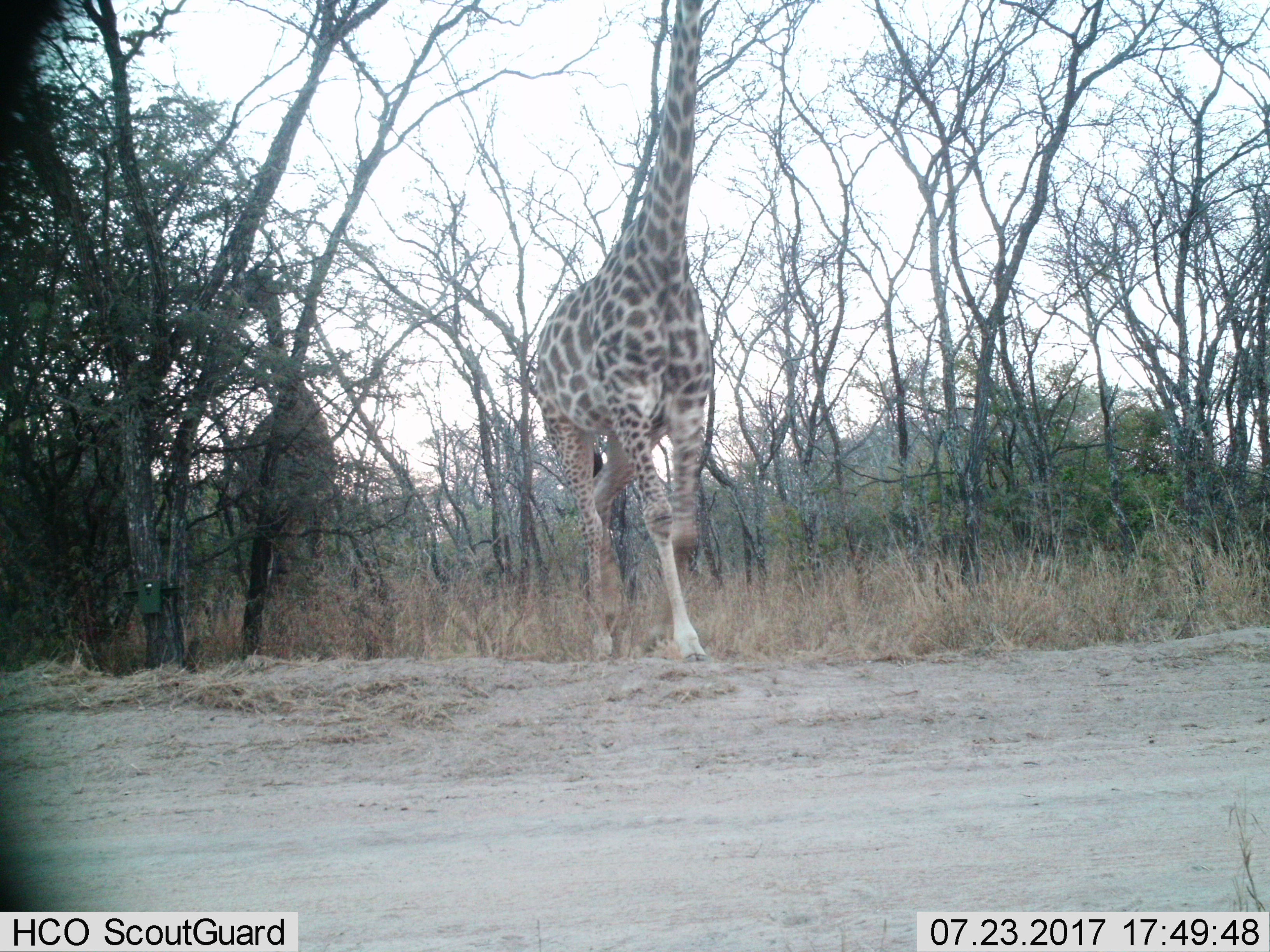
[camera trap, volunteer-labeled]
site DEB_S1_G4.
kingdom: Animalia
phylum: Chordata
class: Mammalia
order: Artiodactyla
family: Giraffidae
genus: Giraffa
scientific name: Giraffa camelopardalis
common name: giraffe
Giraffe (Giraffa camelopardalis), count 2. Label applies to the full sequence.